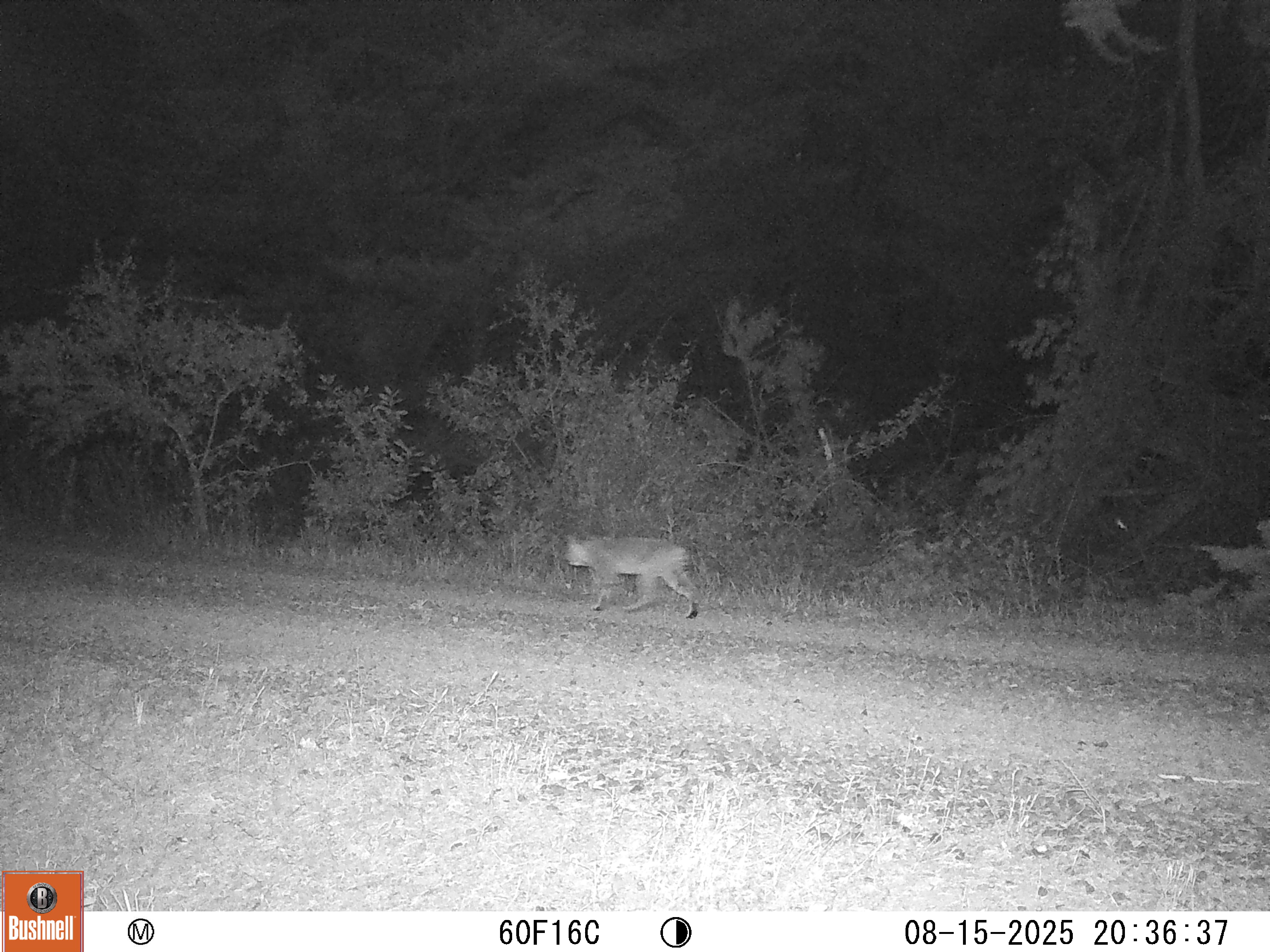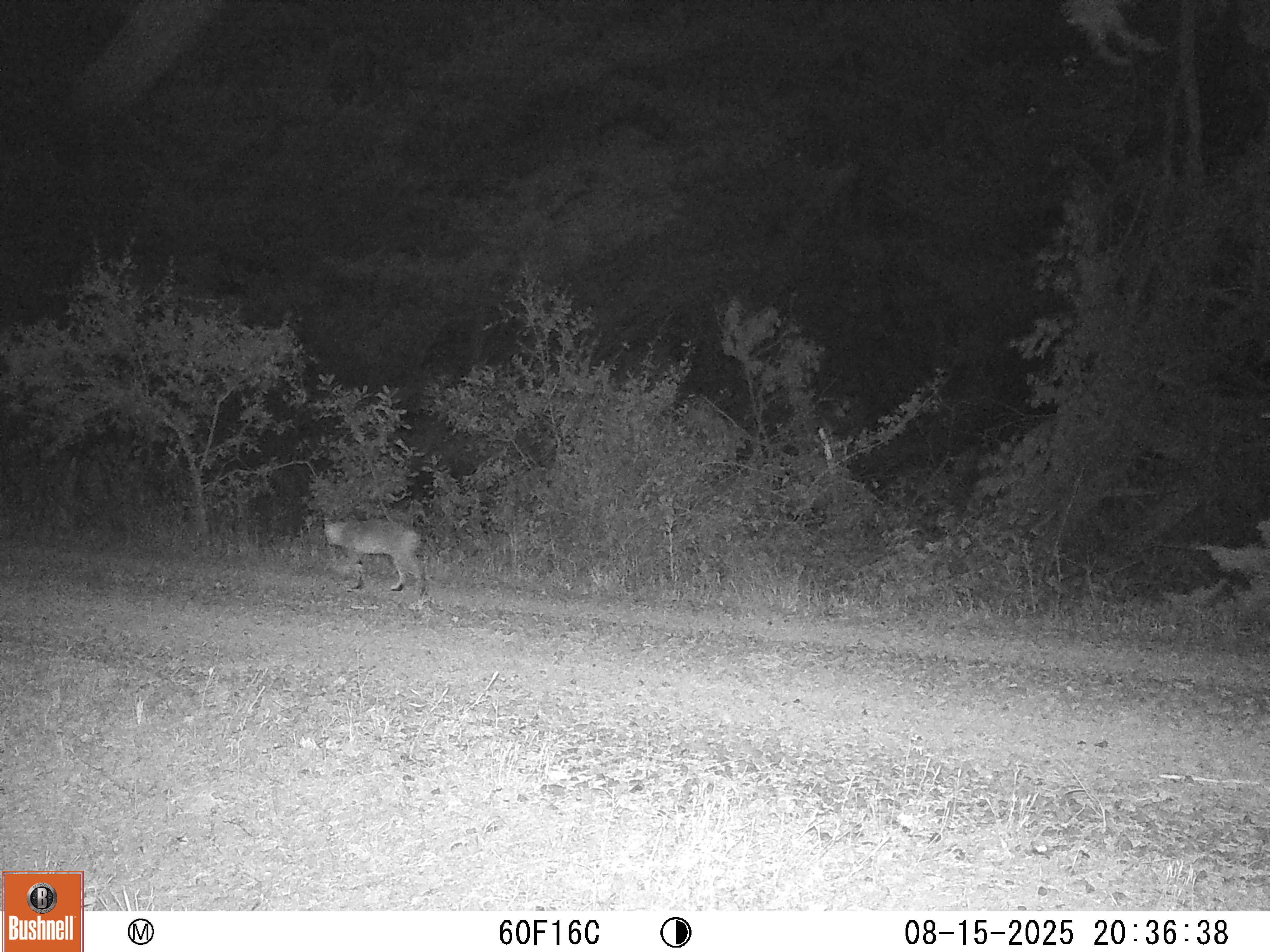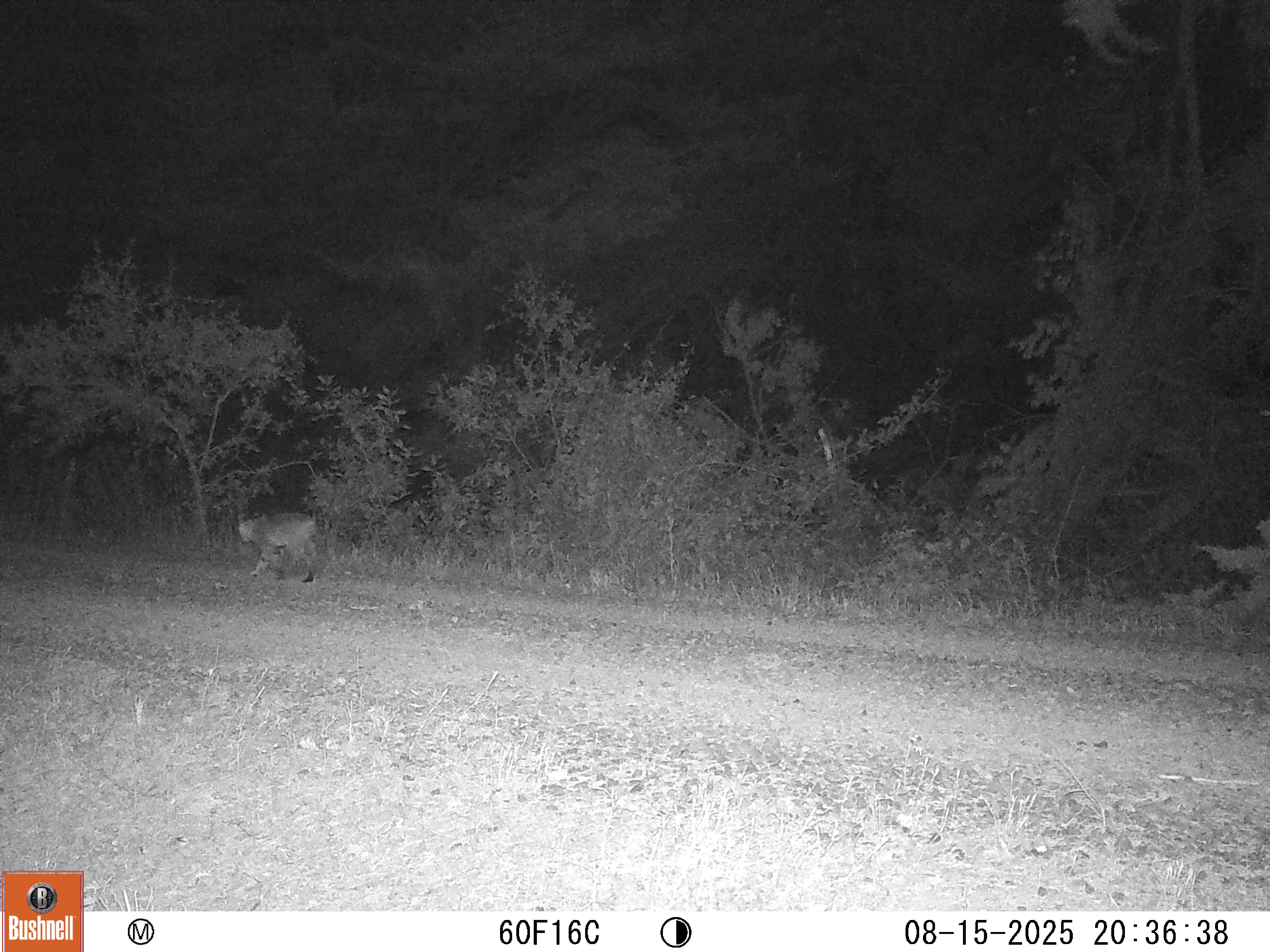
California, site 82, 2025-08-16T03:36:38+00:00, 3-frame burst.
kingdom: Animalia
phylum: Chordata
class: Mammalia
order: Carnivora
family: Felidae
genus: Lynx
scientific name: Lynx rufus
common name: bobcat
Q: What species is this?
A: Bobcat (Lynx rufus).